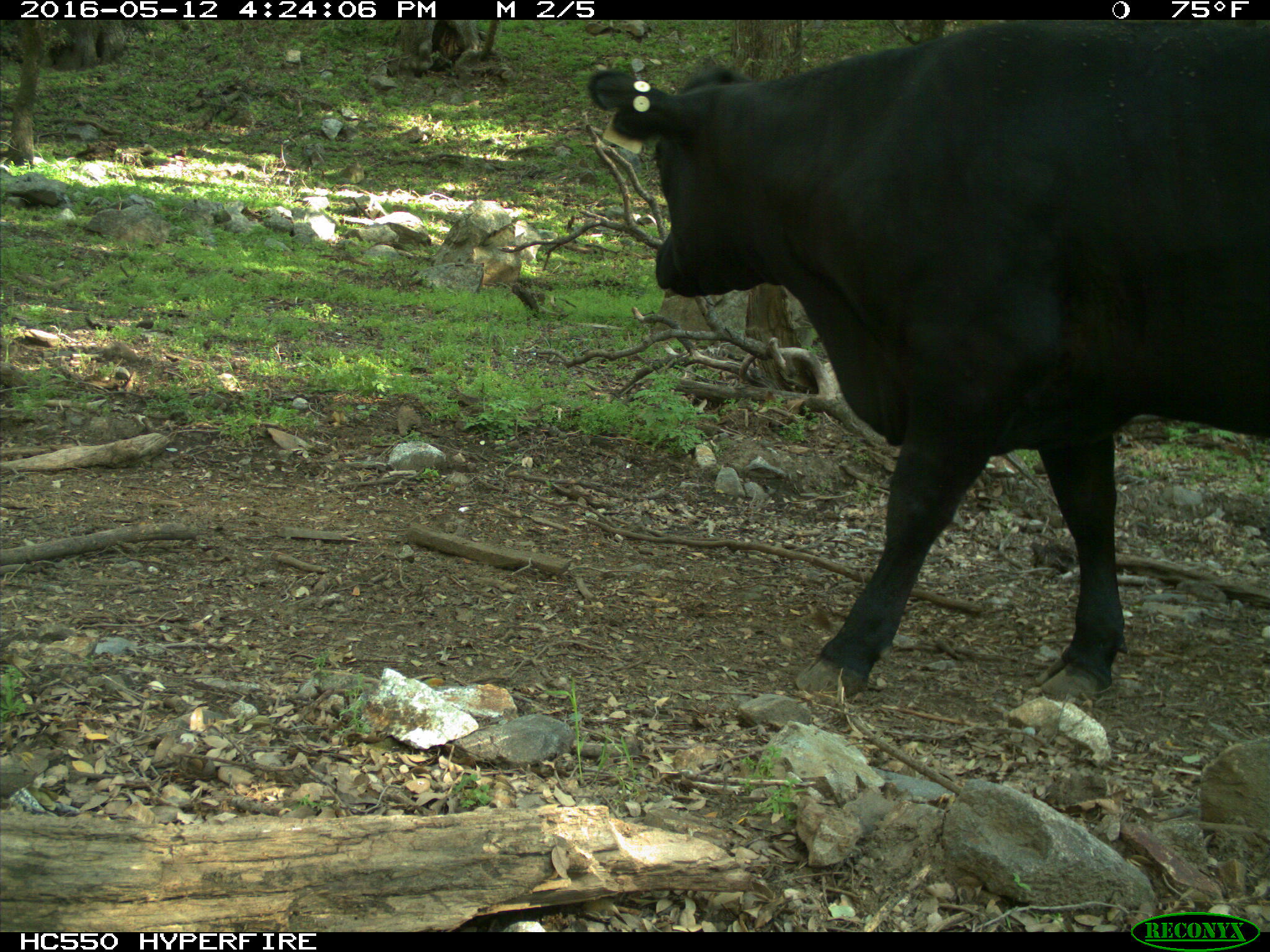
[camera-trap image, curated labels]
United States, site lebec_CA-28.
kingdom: Animalia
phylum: Chordata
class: Mammalia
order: Artiodactyla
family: Bovidae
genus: Bos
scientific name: Bos taurus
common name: domestic cow